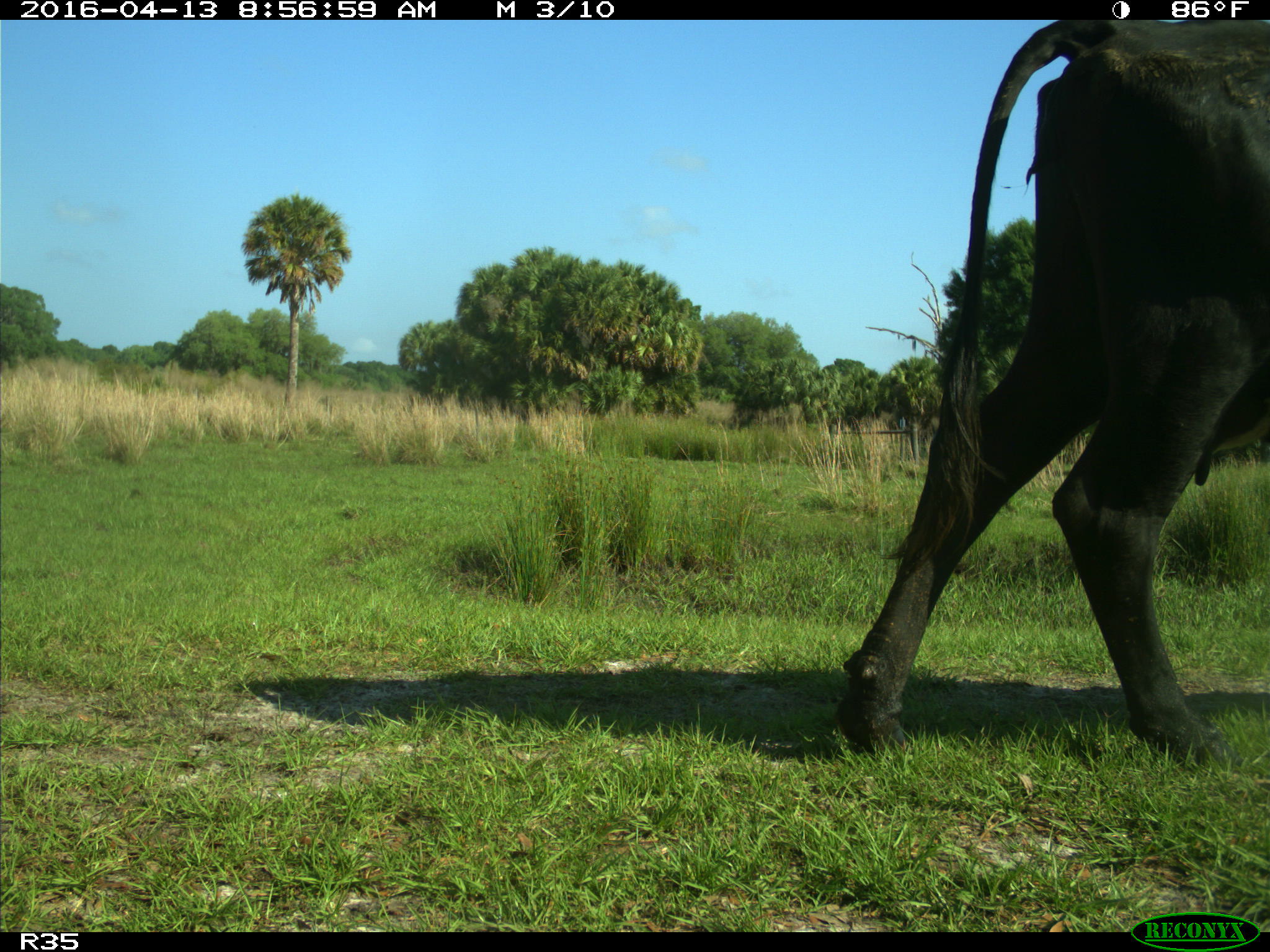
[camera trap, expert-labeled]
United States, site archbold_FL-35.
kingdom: Animalia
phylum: Chordata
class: Mammalia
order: Artiodactyla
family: Bovidae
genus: Bos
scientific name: Bos taurus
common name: domestic cow